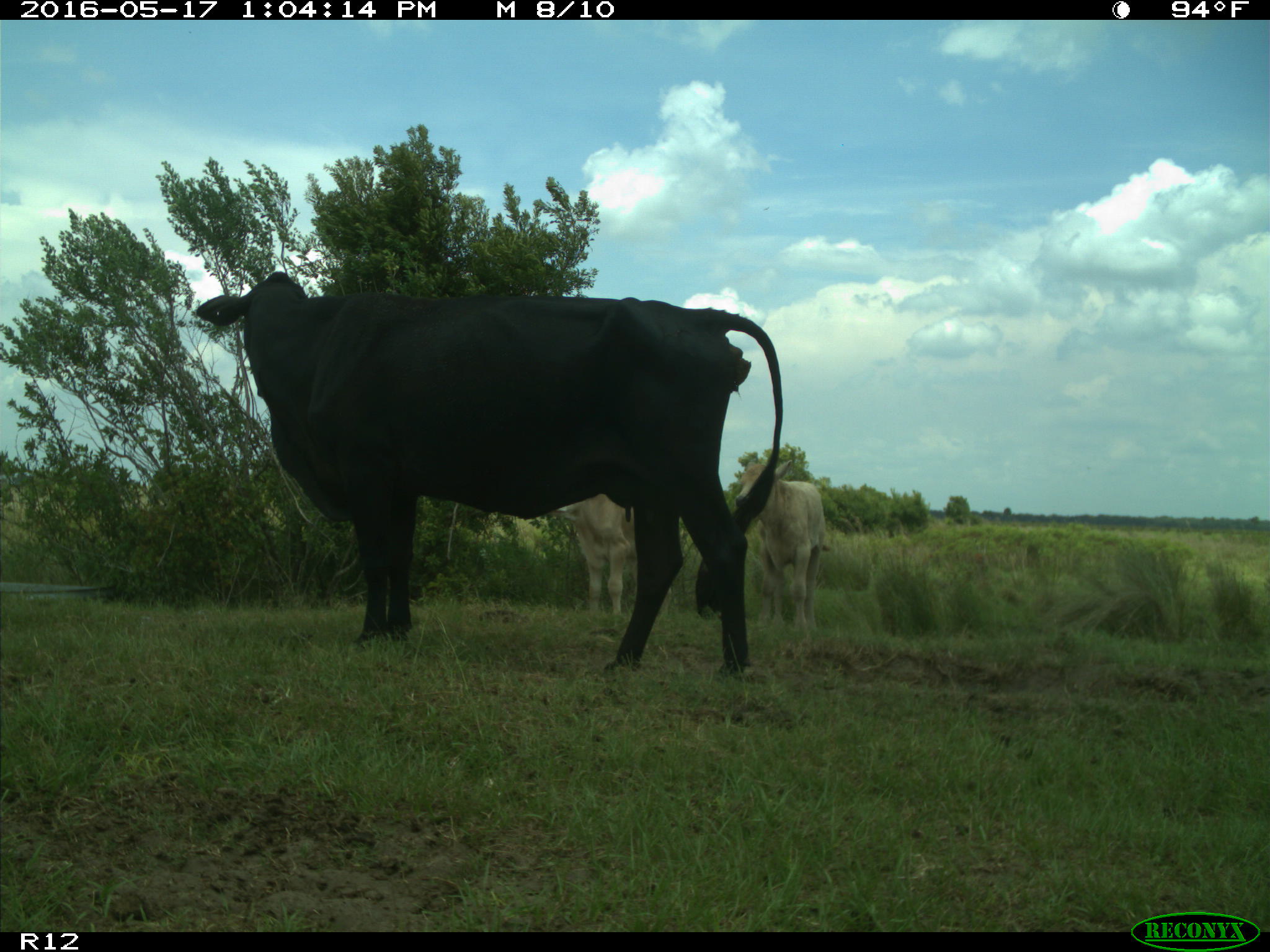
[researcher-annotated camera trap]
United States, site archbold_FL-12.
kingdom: Animalia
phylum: Chordata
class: Mammalia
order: Artiodactyla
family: Bovidae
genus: Bos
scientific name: Bos taurus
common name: domestic cow